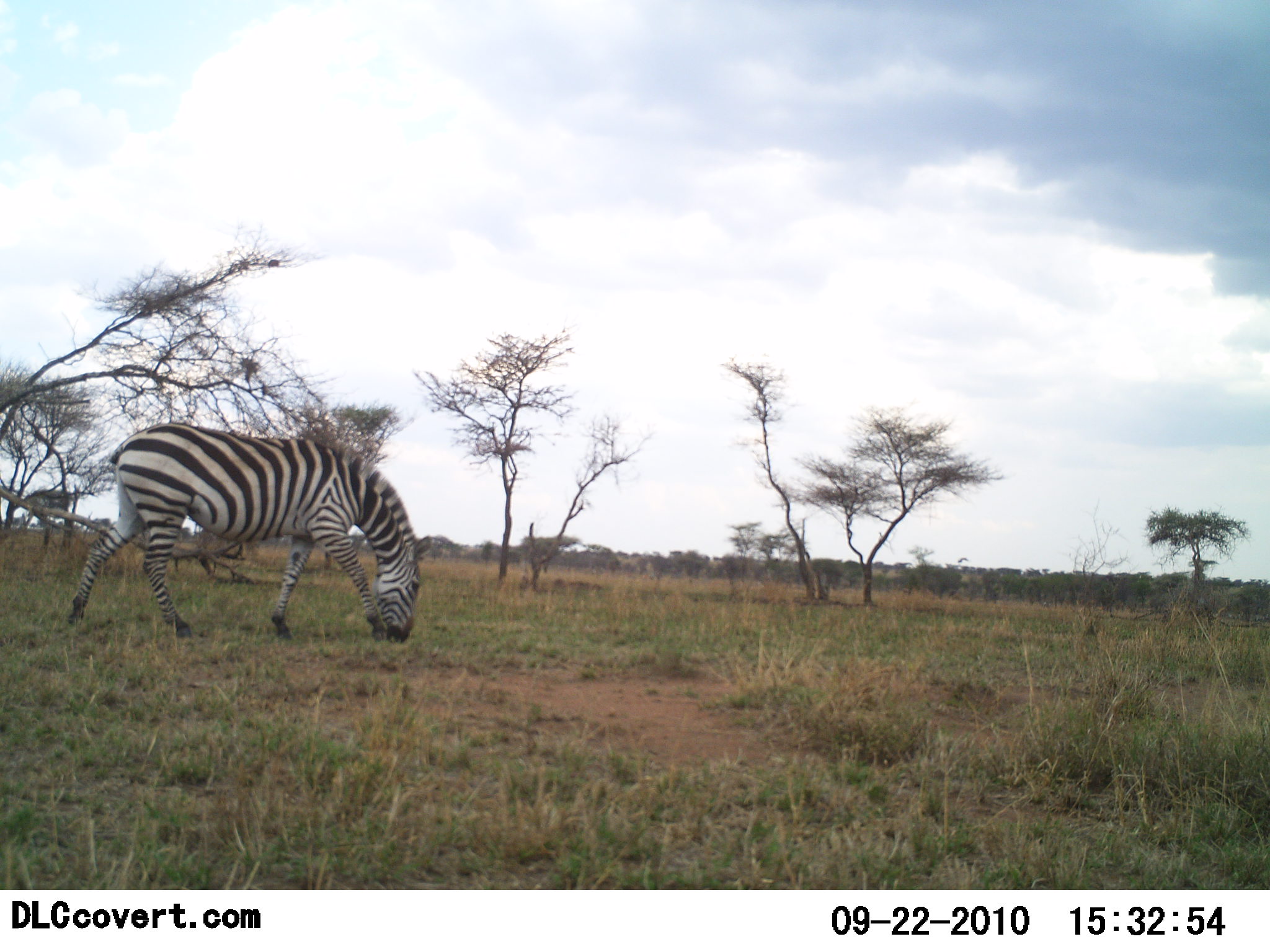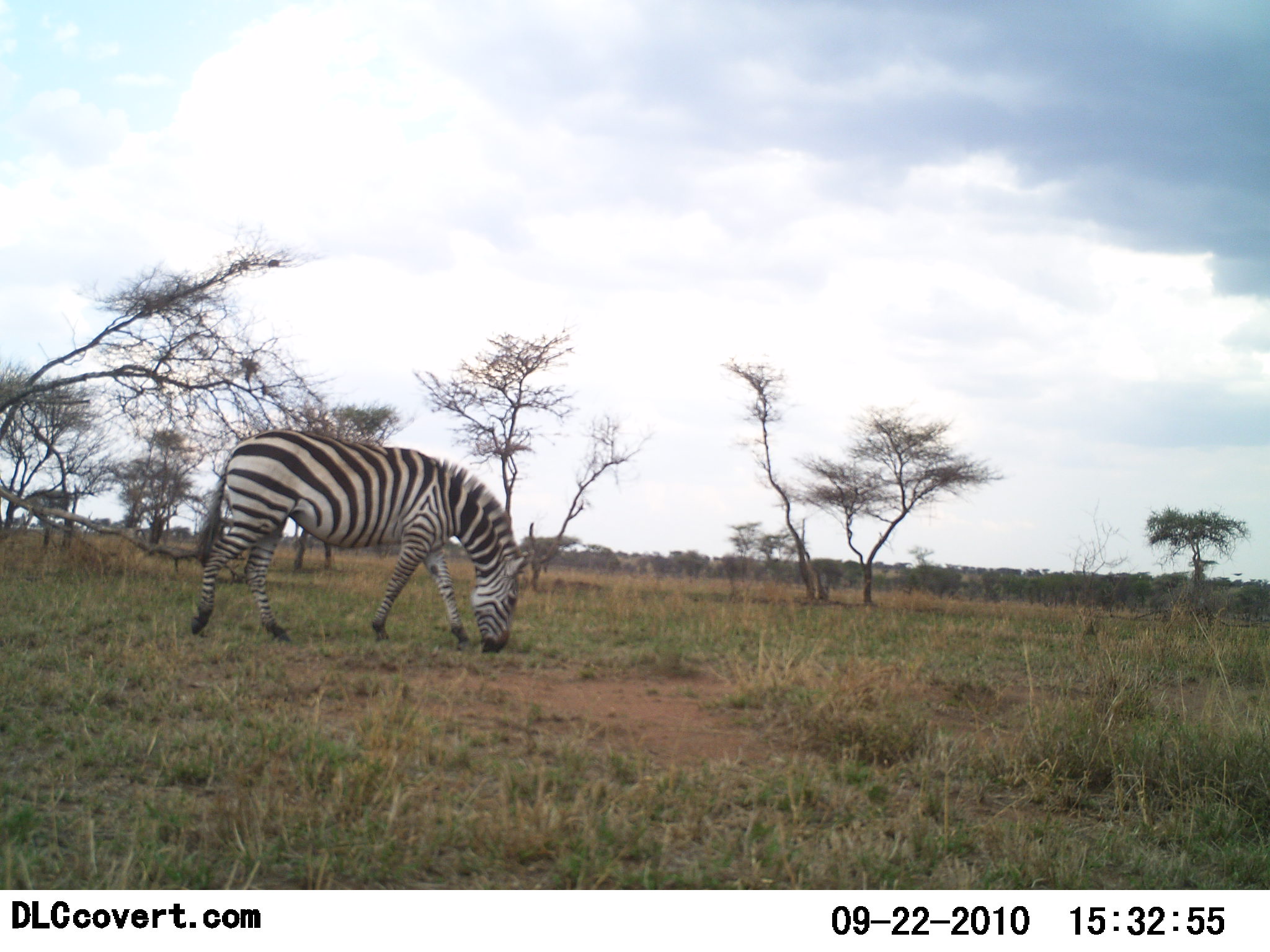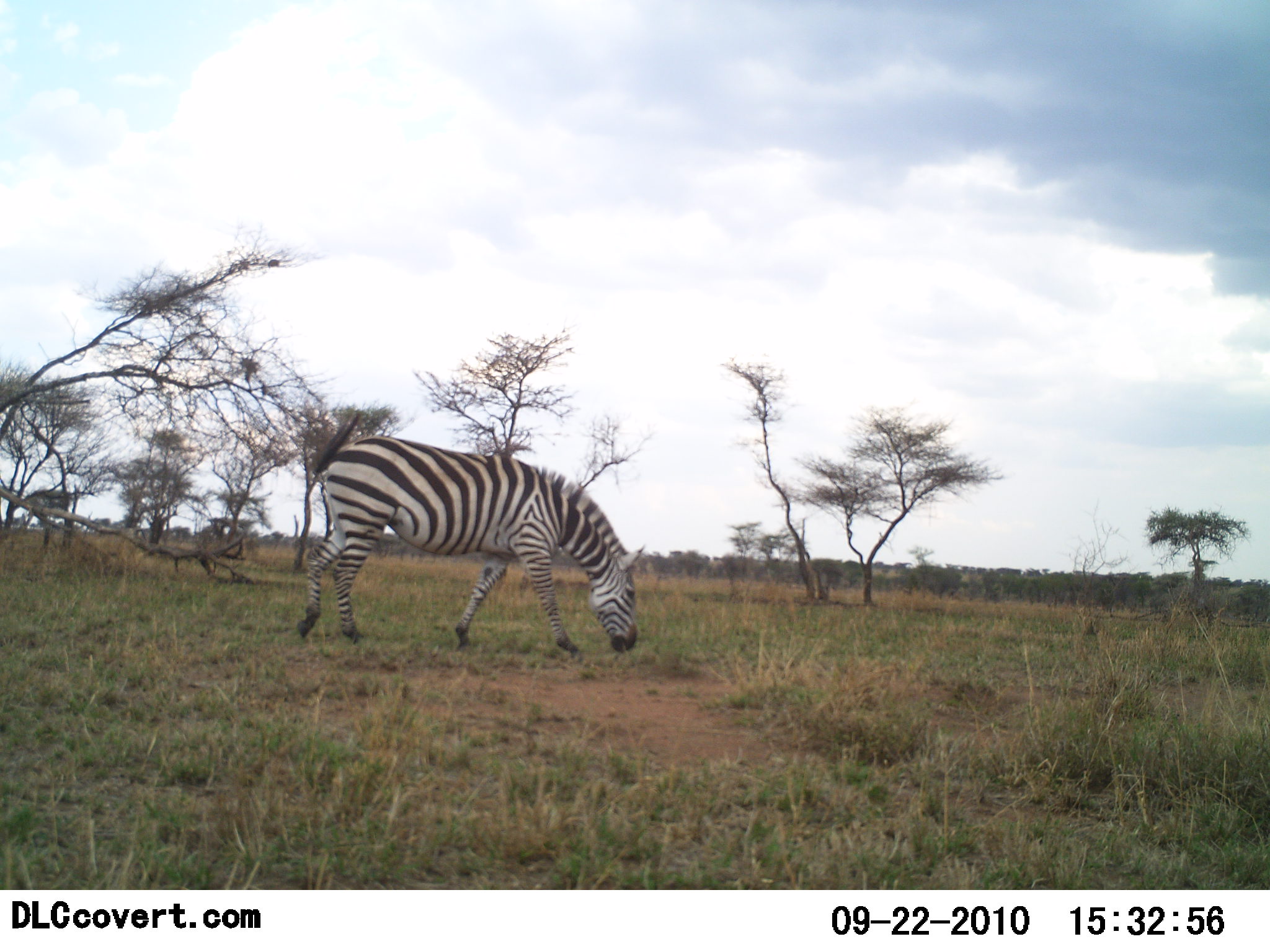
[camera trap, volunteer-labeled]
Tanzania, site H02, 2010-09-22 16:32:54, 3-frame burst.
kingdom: Animalia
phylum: Chordata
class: Mammalia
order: Perissodactyla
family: Equidae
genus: Equus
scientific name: Equus quagga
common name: plains zebra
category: zebra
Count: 1.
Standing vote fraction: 6%.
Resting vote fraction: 0%.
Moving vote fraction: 69%.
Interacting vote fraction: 0%.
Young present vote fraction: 0%.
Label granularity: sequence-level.